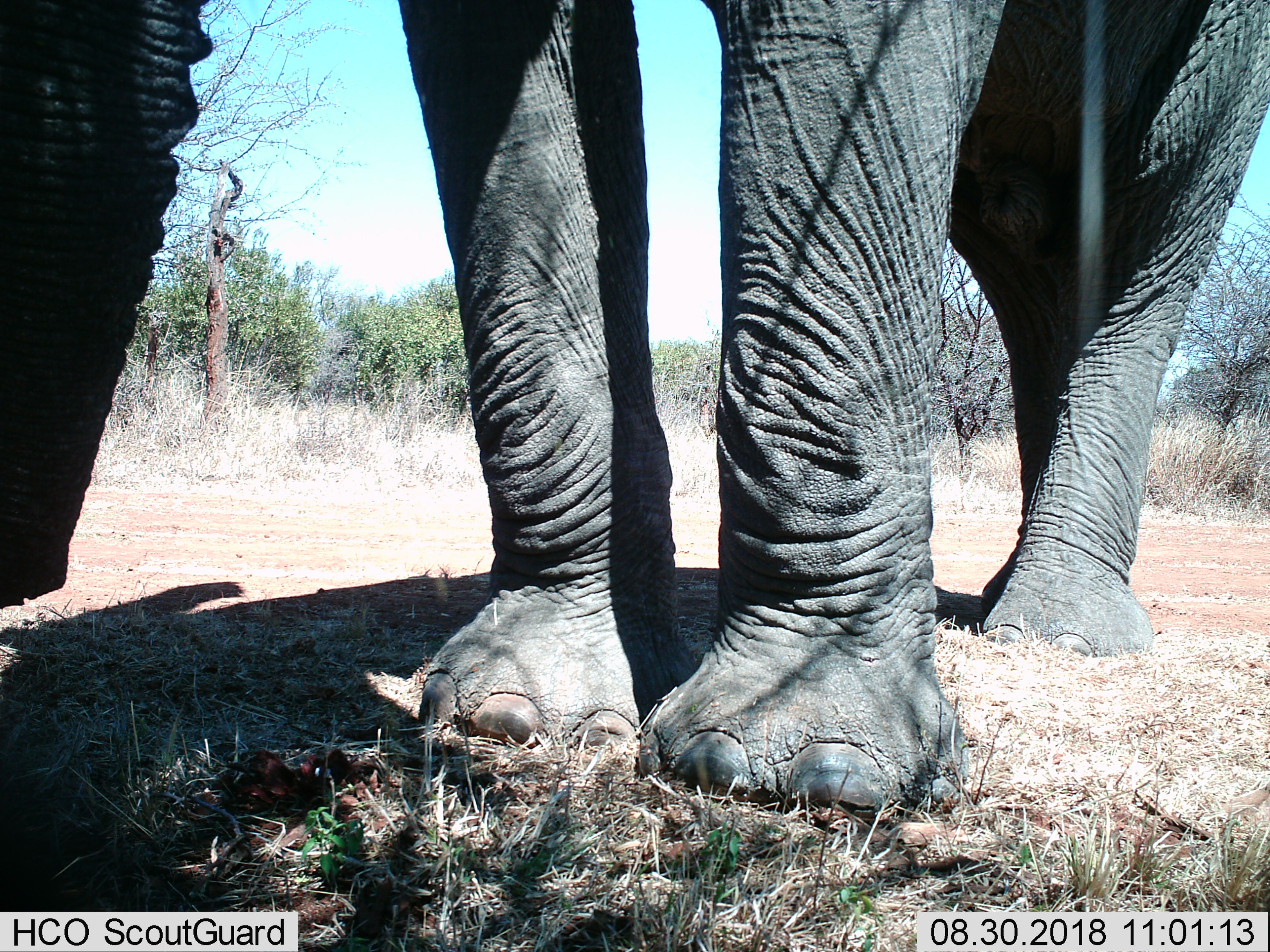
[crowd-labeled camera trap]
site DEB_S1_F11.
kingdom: Animalia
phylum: Chordata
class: Mammalia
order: Proboscidea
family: Elephantidae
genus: Loxodonta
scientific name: Loxodonta africana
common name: african bush elephant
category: elephant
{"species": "elephant (african bush elephant) (Loxodonta africana)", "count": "1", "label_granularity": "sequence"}